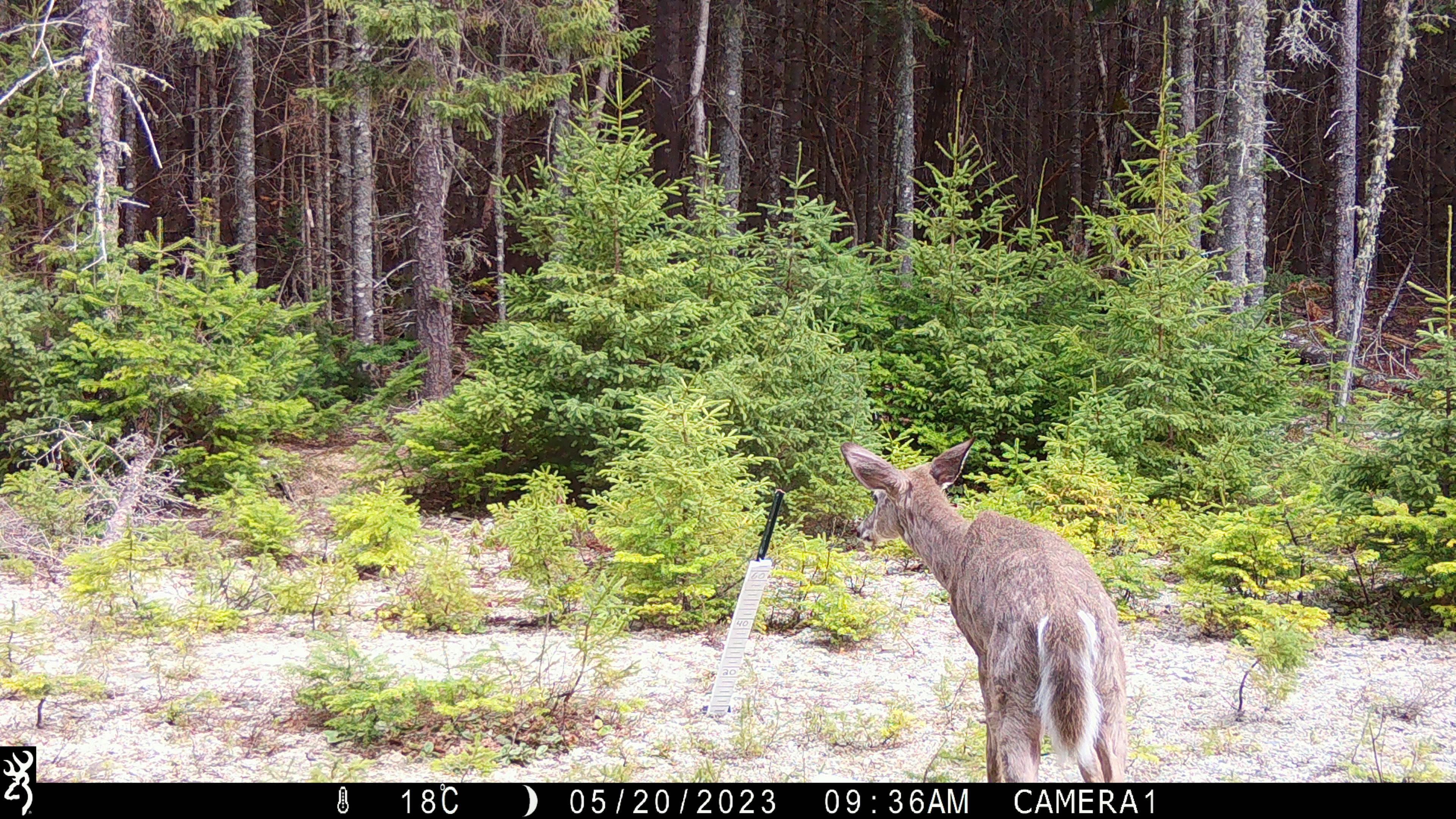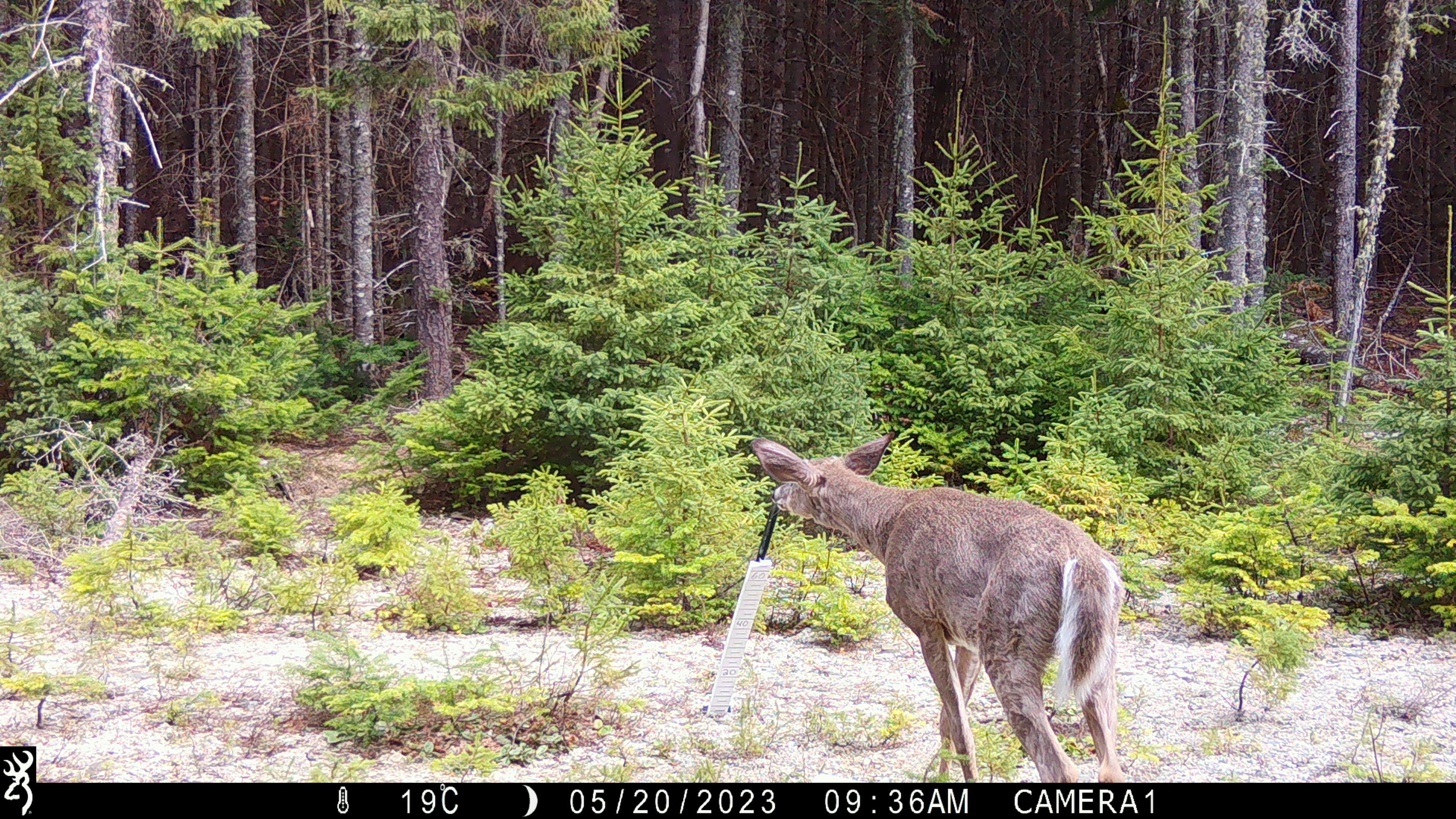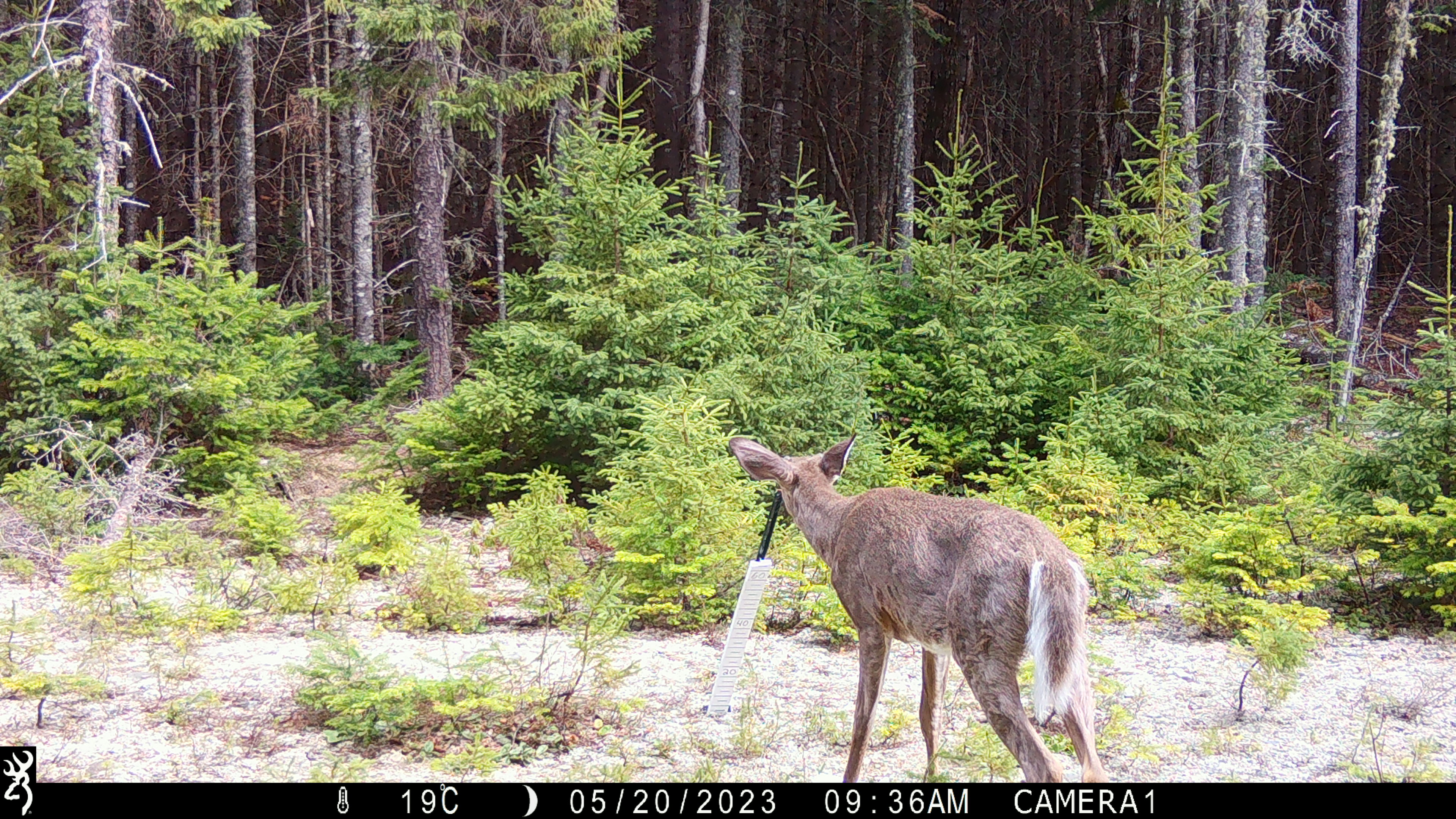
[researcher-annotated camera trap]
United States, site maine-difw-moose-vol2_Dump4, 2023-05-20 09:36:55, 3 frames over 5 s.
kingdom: Animalia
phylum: Chordata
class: Mammalia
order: Artiodactyla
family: Cervidae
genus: Odocoileus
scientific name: Odocoileus virginianus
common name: white-tailed deer